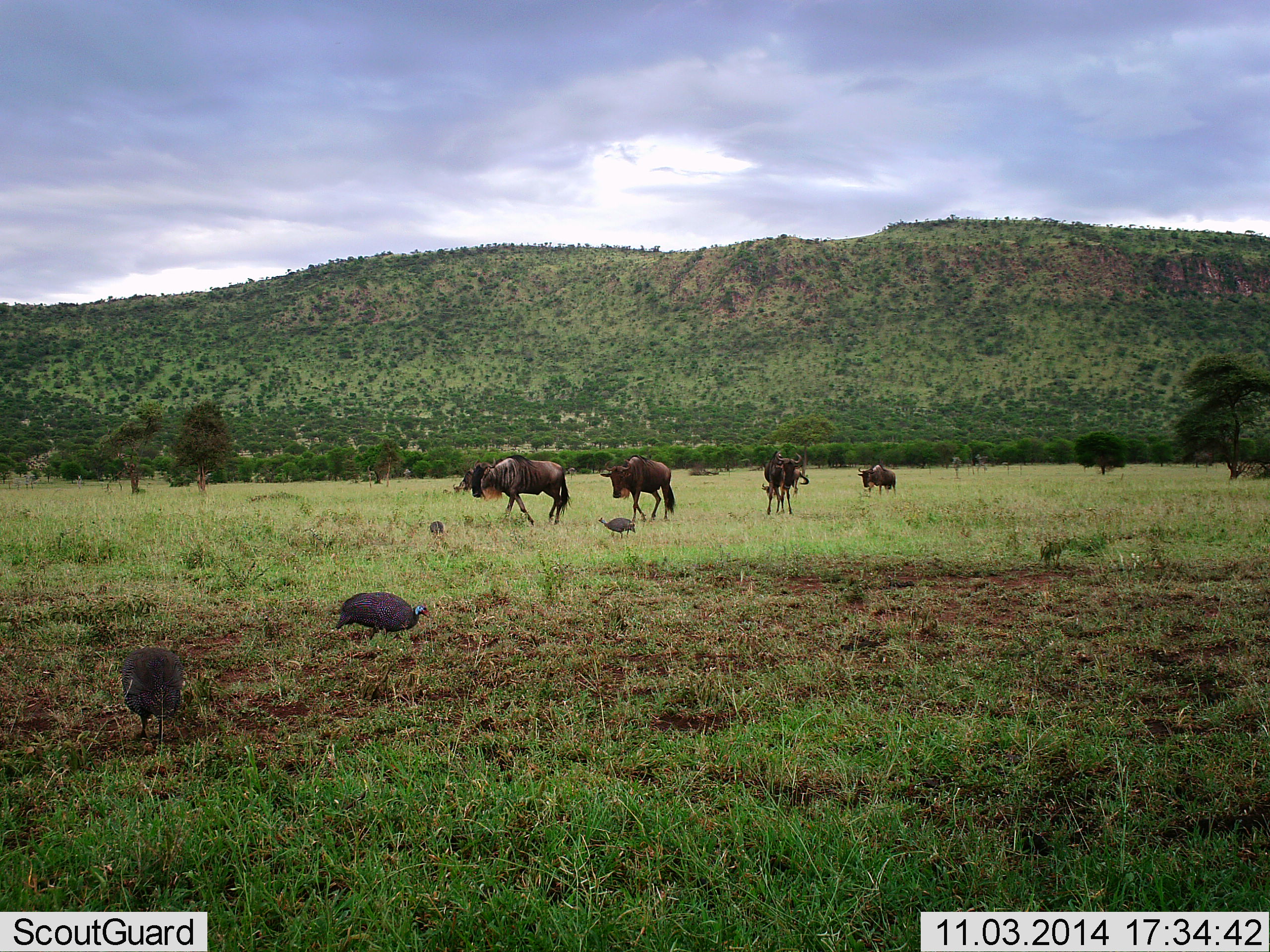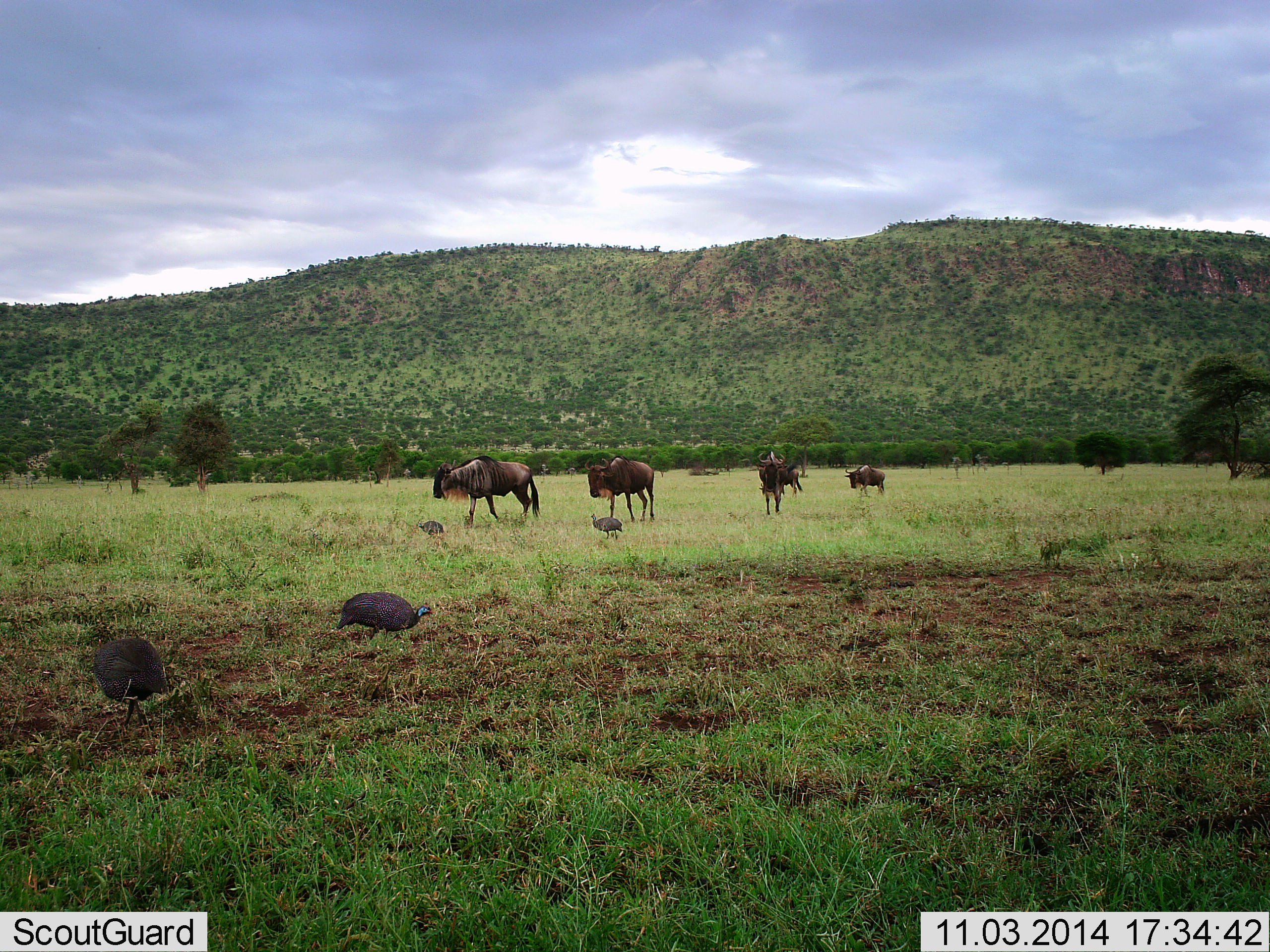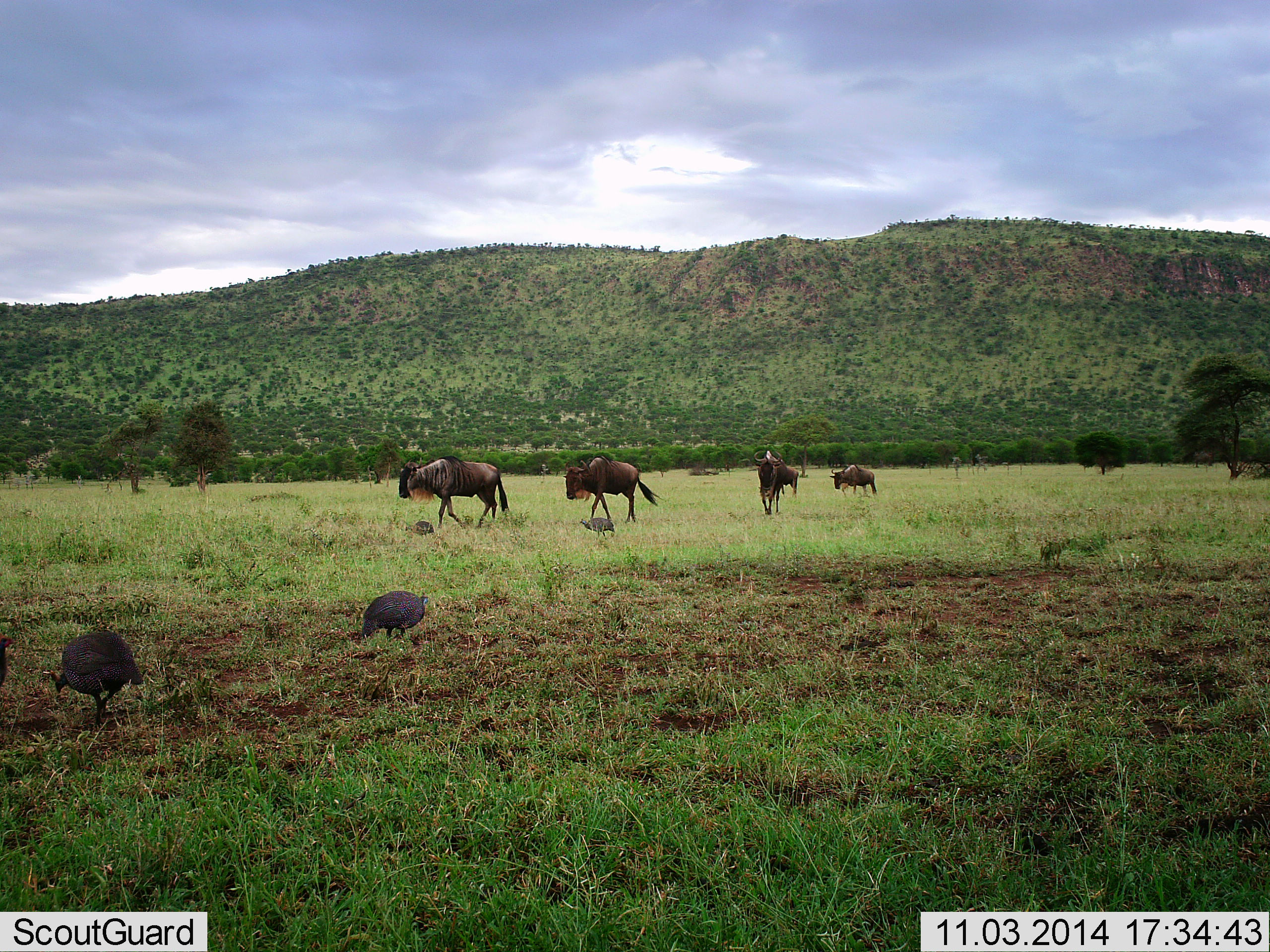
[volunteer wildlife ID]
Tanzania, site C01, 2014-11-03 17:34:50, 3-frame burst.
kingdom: Animalia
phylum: Chordata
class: Aves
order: Galliformes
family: Numididae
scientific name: Numididae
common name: guinea fowl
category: guineafowl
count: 4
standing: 10%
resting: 0%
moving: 50%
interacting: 10%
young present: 0%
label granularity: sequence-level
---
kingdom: Animalia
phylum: Chordata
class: Mammalia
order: Artiodactyla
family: Bovidae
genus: Connochaetes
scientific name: Connochaetes taurinus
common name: blue wildebeest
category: wildebeest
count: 5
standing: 0%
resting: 0%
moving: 100%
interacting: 0%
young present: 0%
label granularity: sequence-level